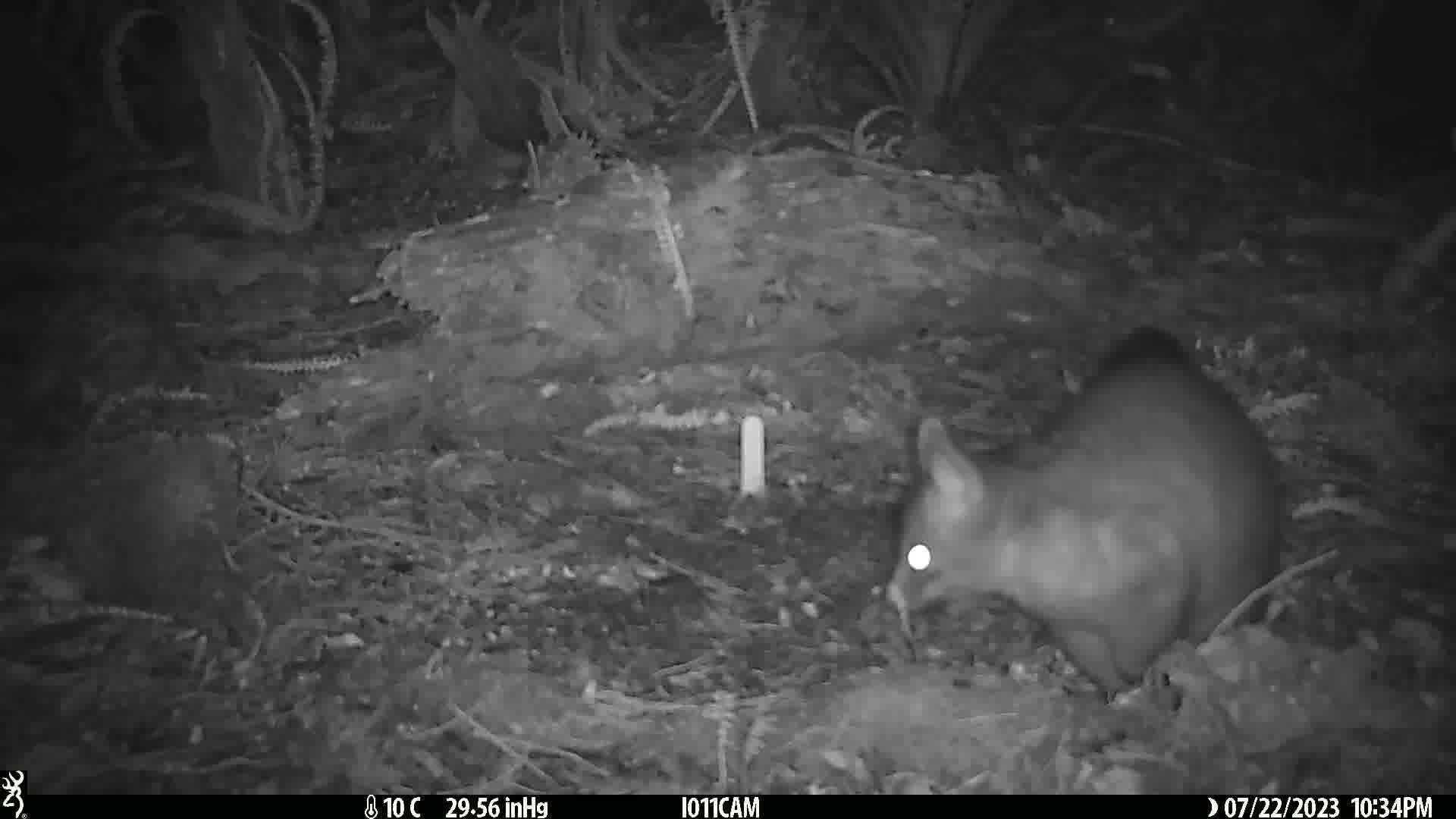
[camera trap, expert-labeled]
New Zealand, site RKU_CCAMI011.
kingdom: Animalia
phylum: Chordata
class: Mammalia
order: Diprotodontia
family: Phalangeridae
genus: Trichosurus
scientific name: Trichosurus vulpecula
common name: common brushtail possum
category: possum